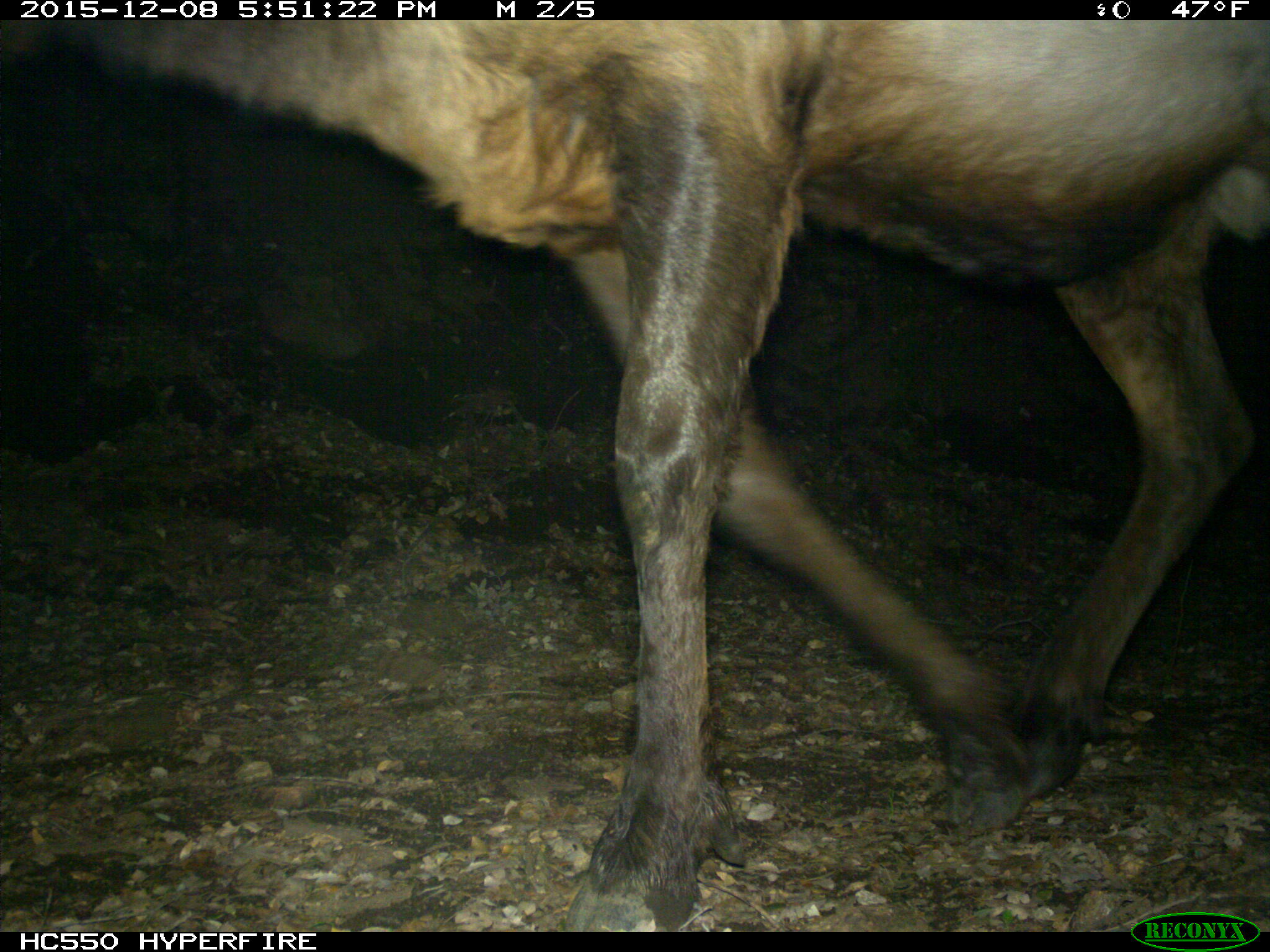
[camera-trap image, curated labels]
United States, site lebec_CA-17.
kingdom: Animalia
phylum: Chordata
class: Mammalia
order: Artiodactyla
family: Cervidae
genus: Cervus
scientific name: Cervus canadensis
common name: elk